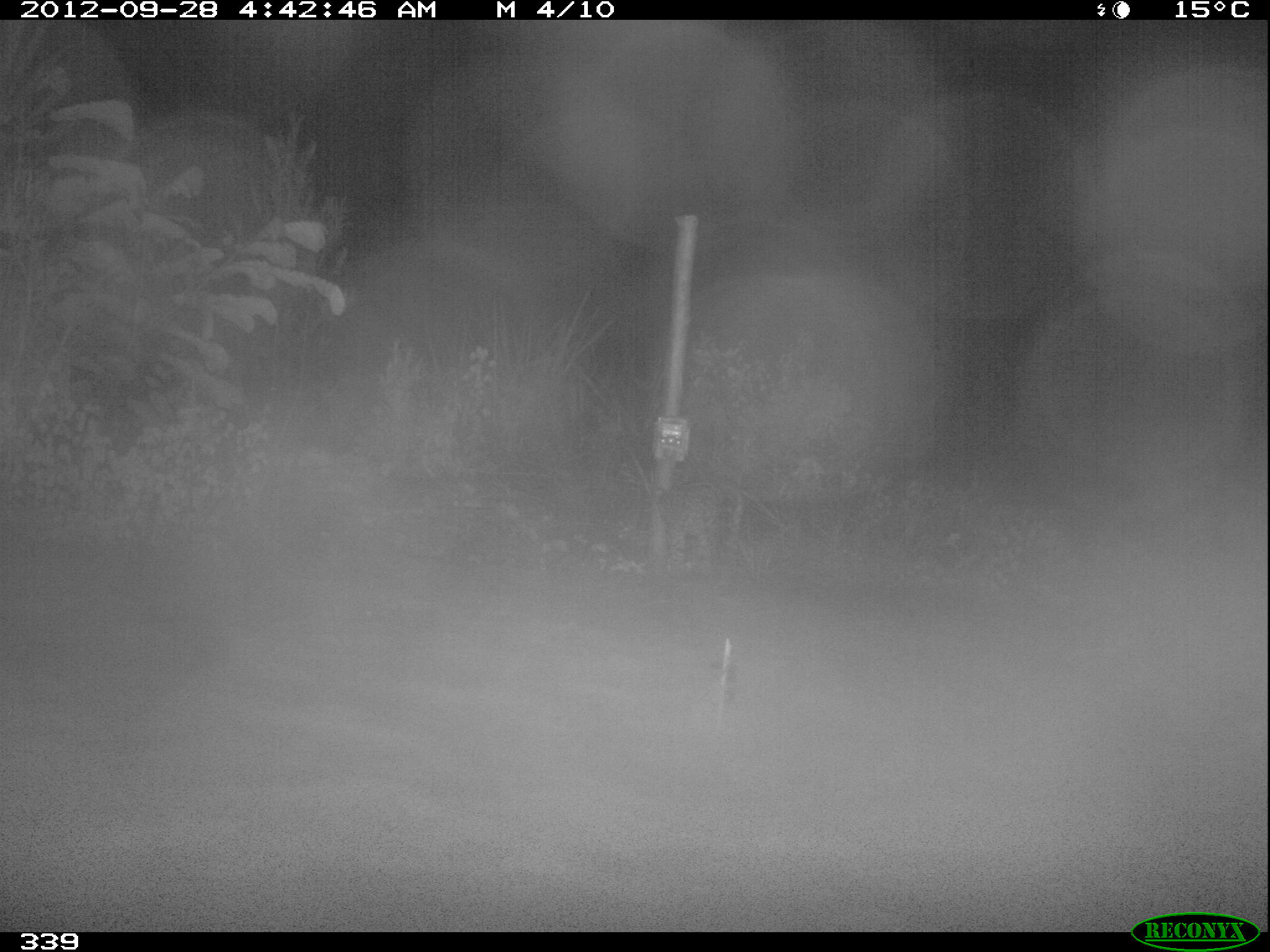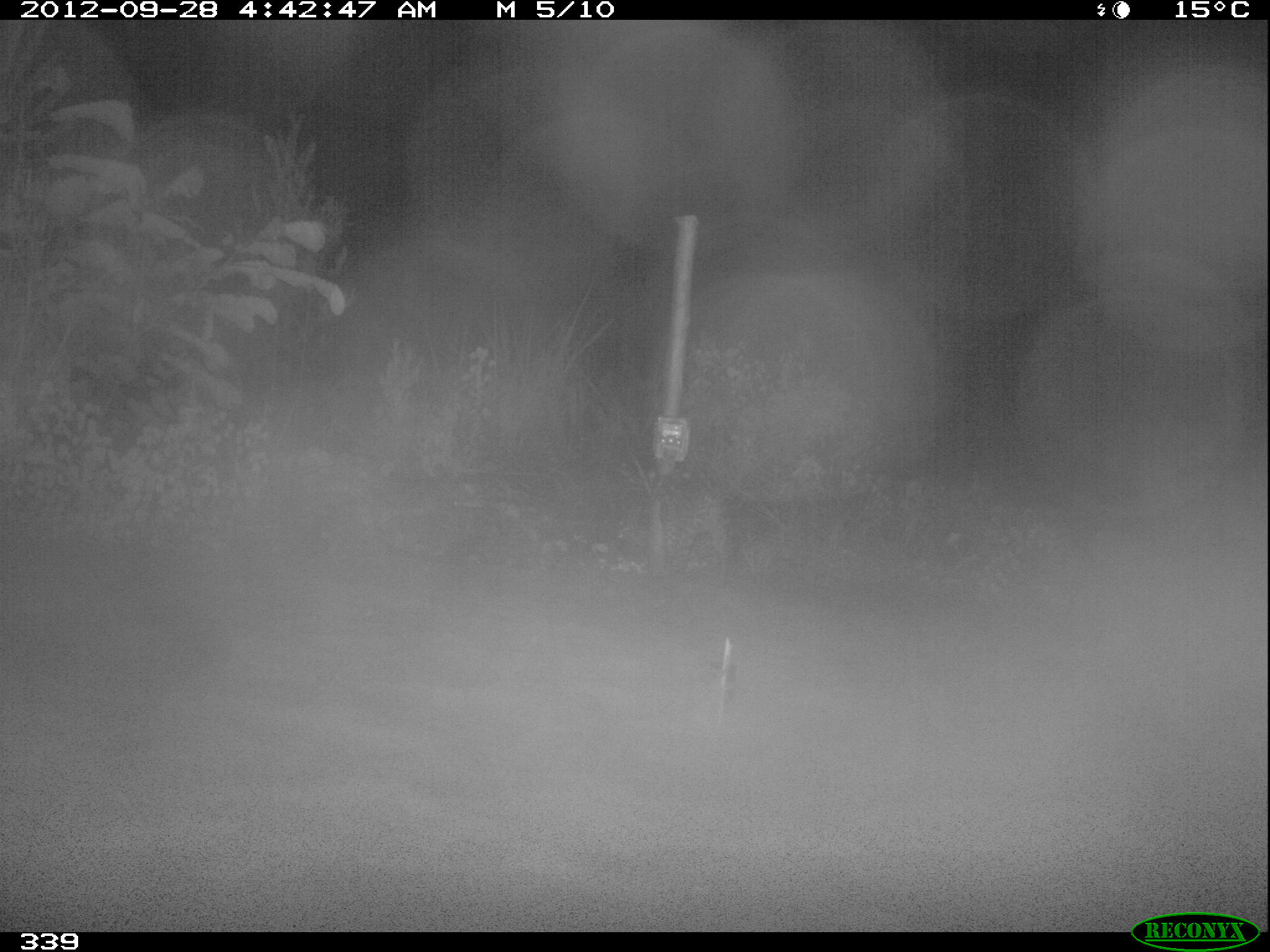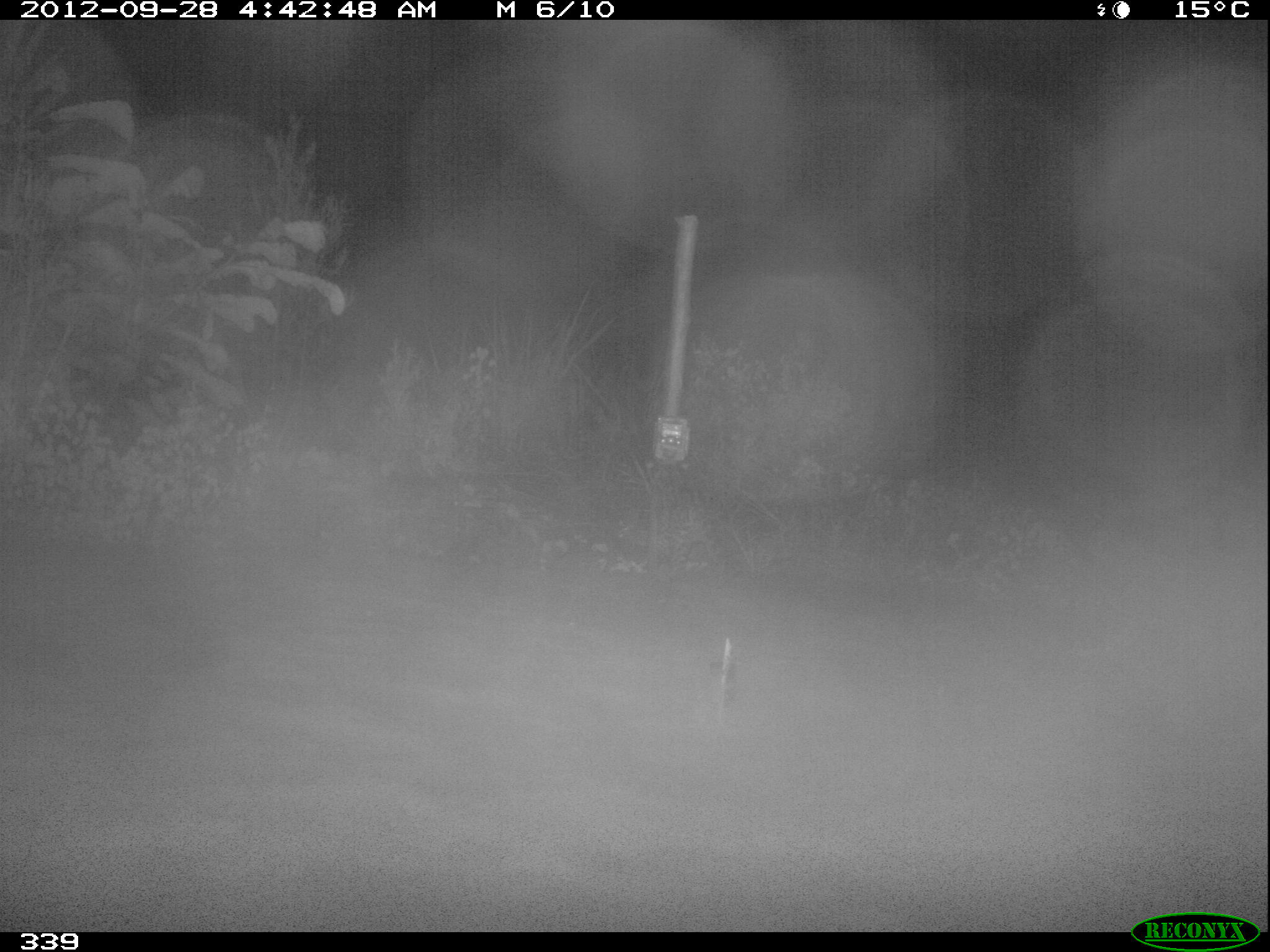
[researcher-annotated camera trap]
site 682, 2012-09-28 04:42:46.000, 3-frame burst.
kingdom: Animalia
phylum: Chordata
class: Mammalia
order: Carnivora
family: Felidae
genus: Leopardus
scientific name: Leopardus pardalis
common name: ocelot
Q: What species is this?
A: Leopardus pardalis (ocelot).